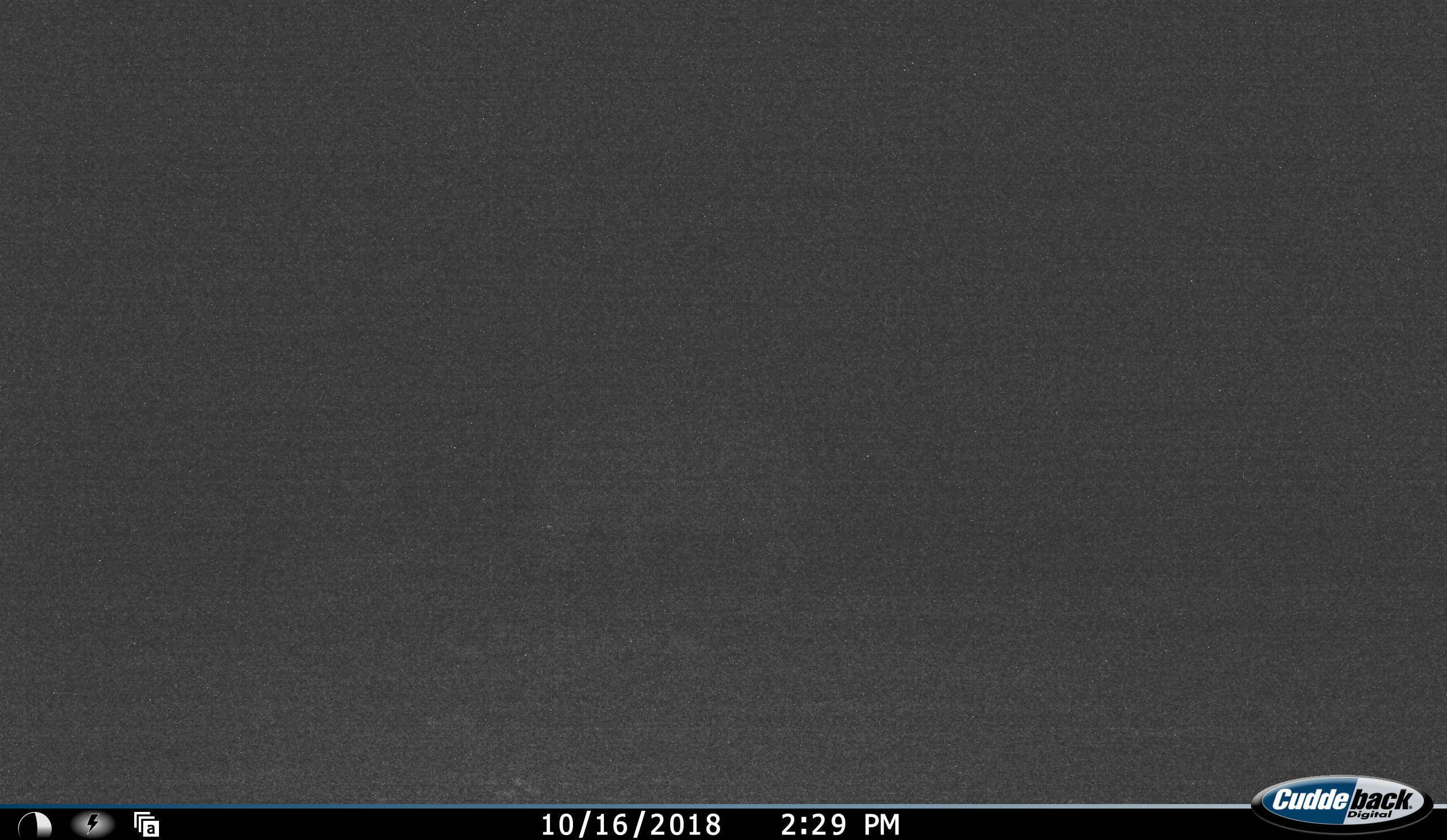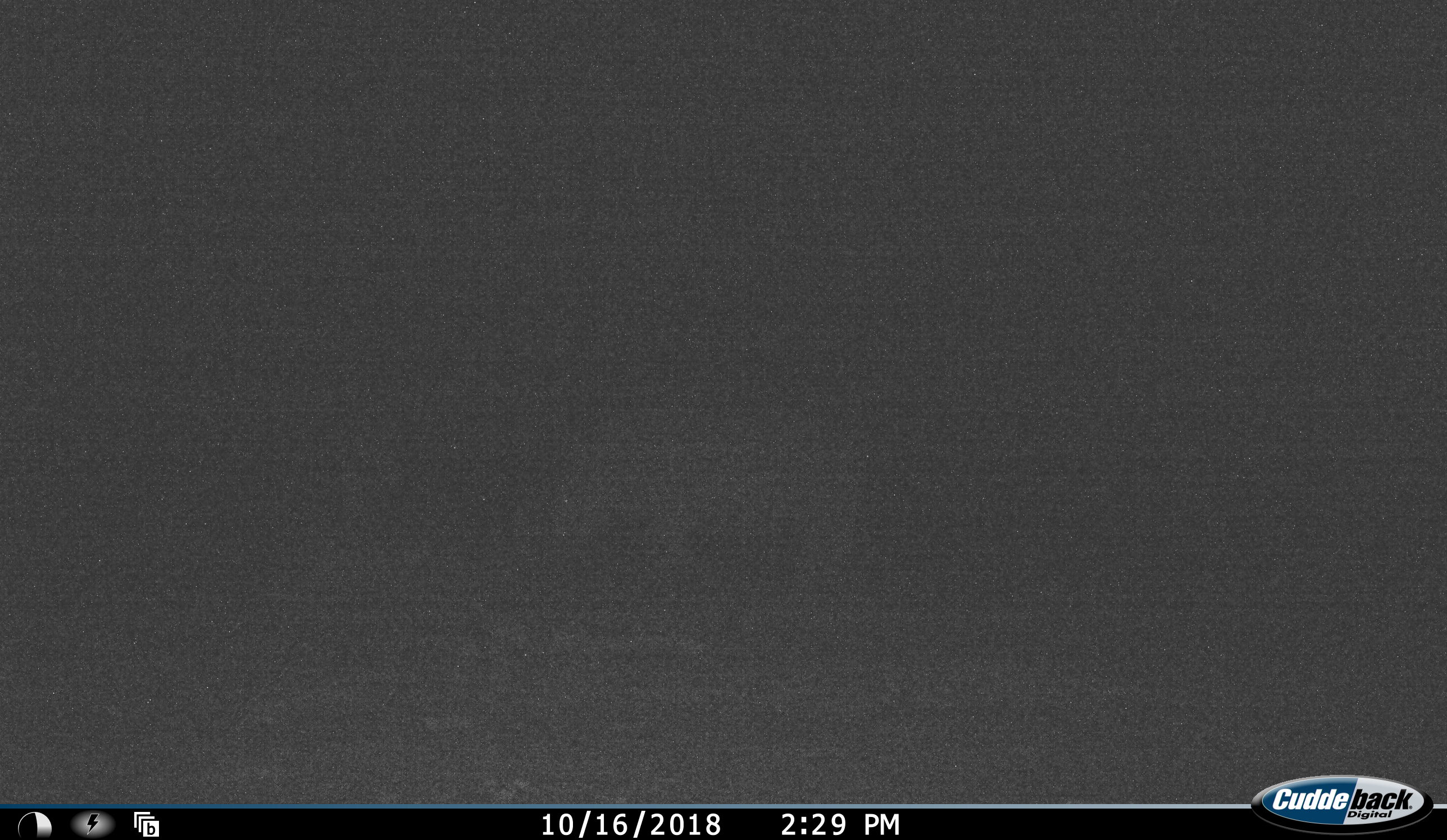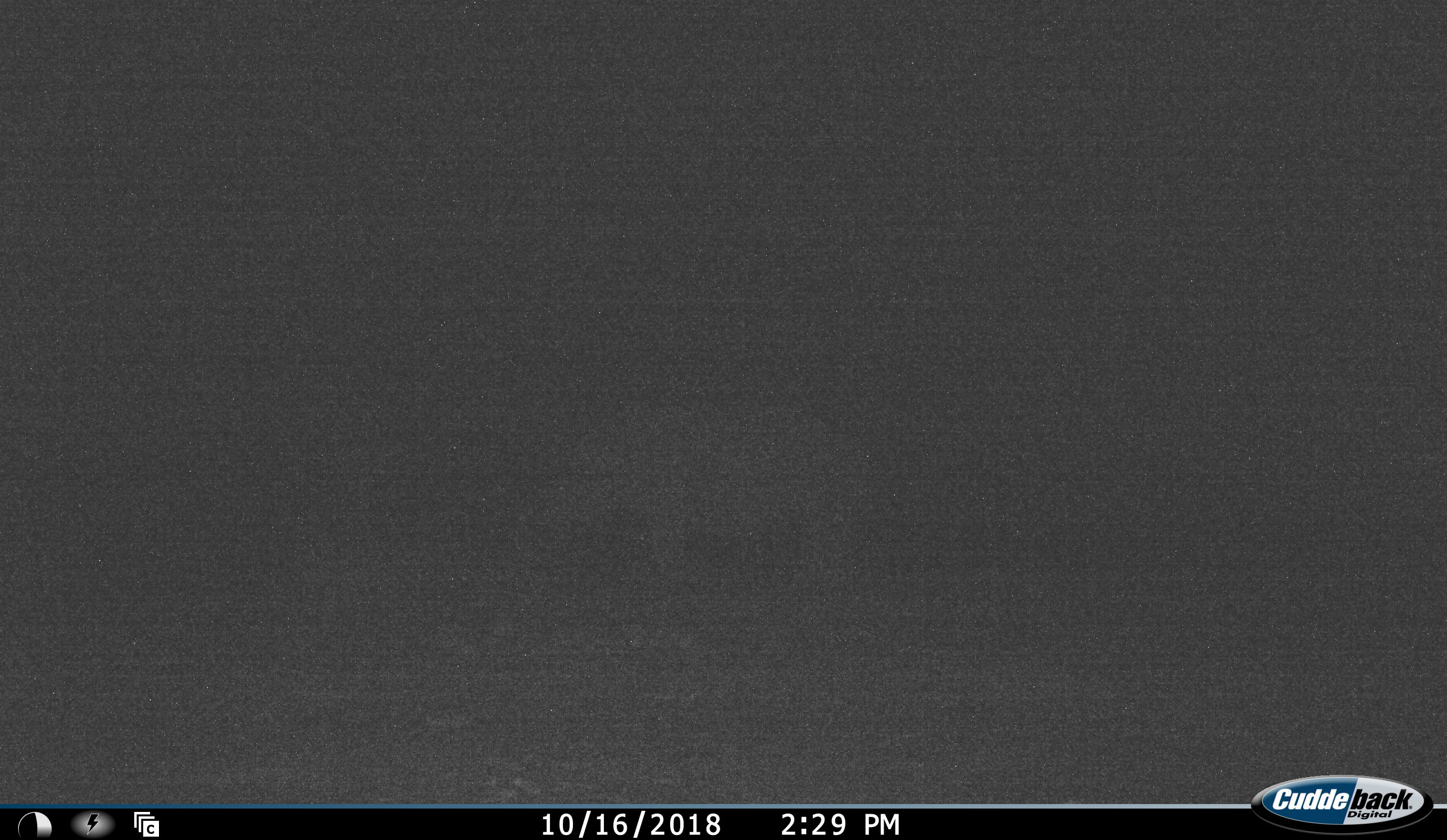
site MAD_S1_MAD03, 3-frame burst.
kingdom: Animalia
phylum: Chordata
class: Mammalia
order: Perissodactyla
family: Rhinocerotidae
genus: Ceratotherium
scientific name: Ceratotherium simum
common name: white rhinoceros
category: rhinoceroswhite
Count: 1.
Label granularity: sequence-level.